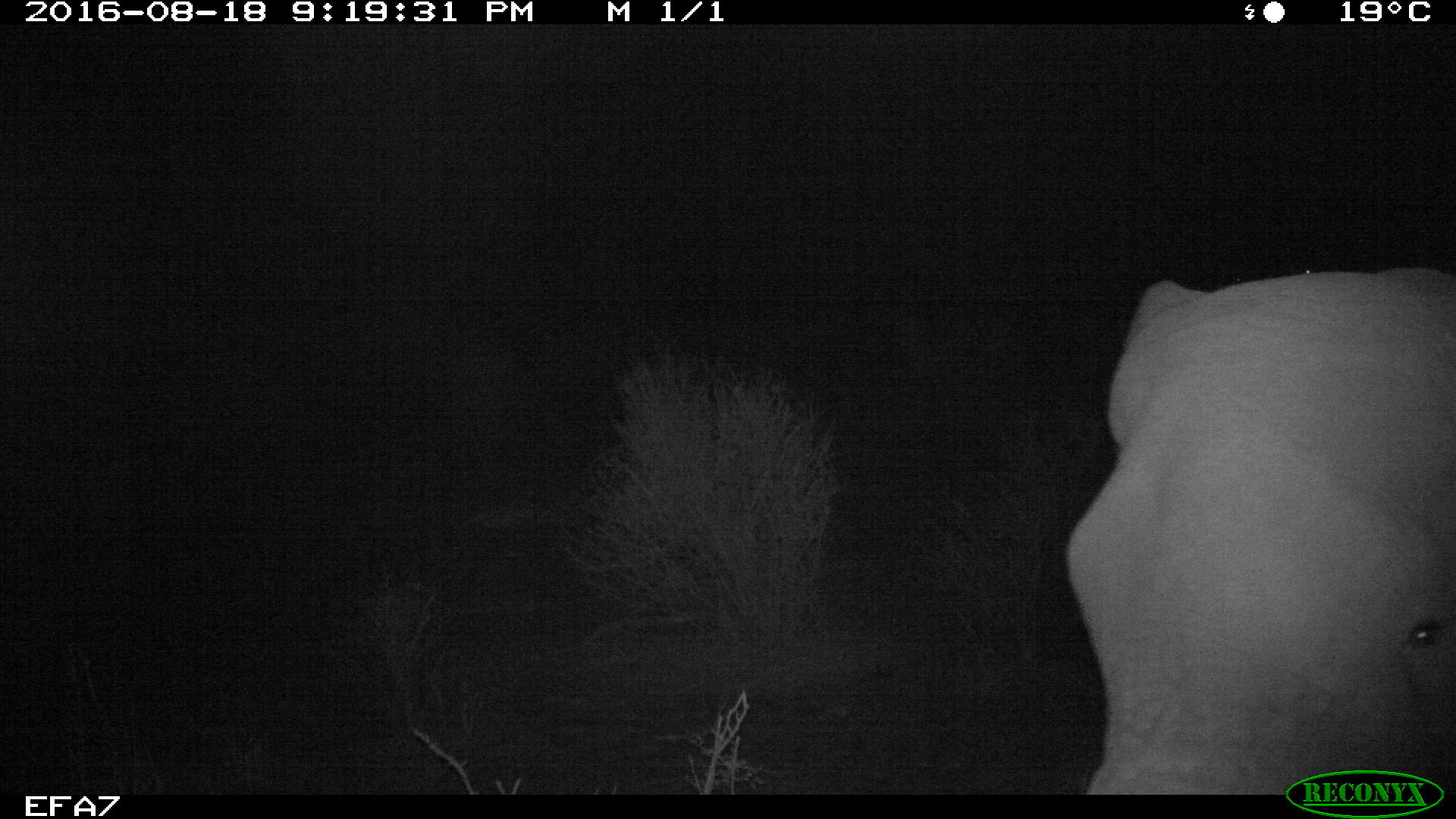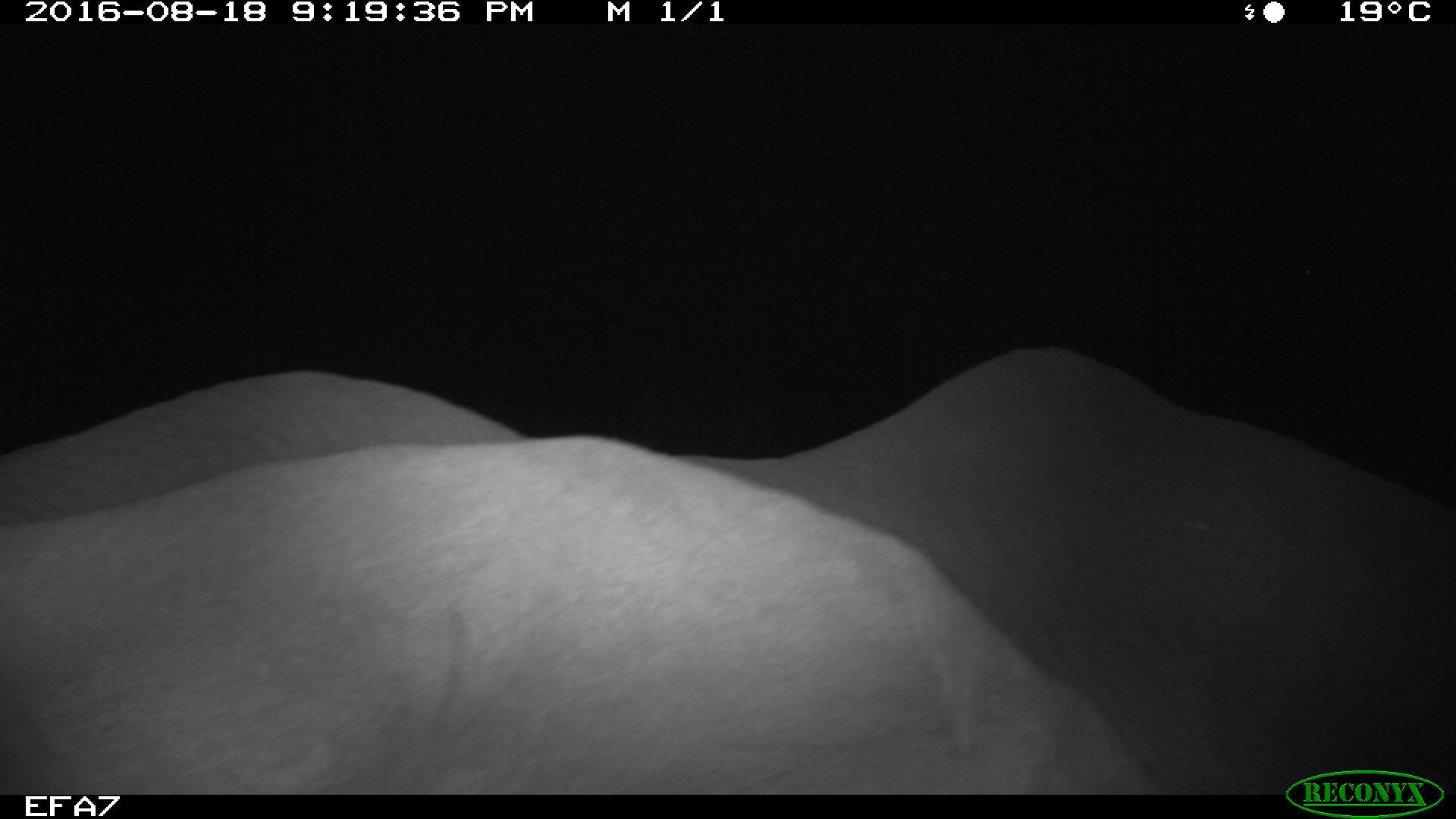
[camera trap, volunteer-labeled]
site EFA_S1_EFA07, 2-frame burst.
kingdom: Animalia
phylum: Chordata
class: Mammalia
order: Proboscidea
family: Elephantidae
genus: Loxodonta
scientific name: Loxodonta africana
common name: african bush elephant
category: elephant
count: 1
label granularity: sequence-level